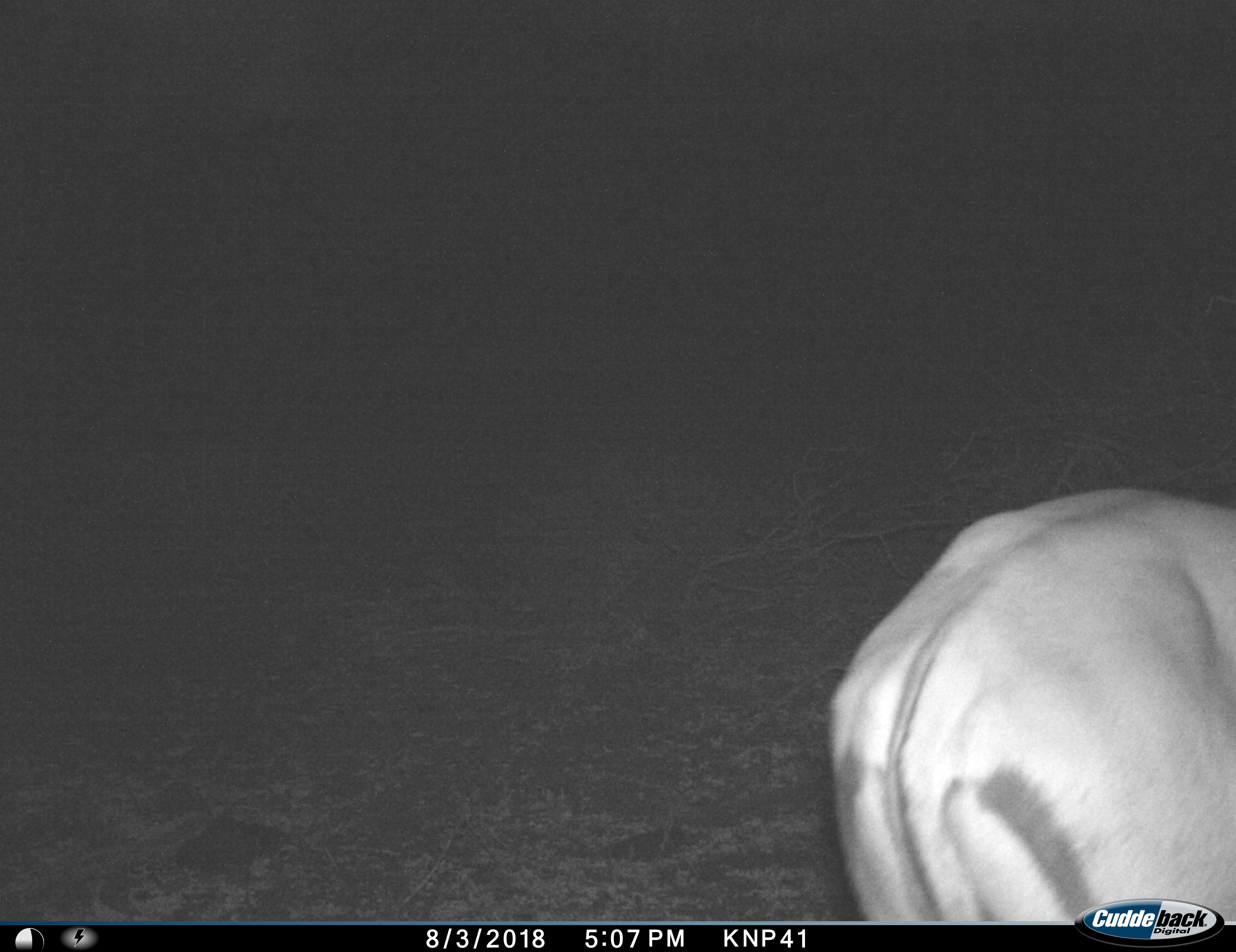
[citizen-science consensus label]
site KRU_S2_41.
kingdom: Animalia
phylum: Chordata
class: Mammalia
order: Artiodactyla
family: Bovidae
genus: Aepyceros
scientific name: Aepyceros melampus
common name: impala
Impala (Aepyceros melampus), count 1. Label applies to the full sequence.